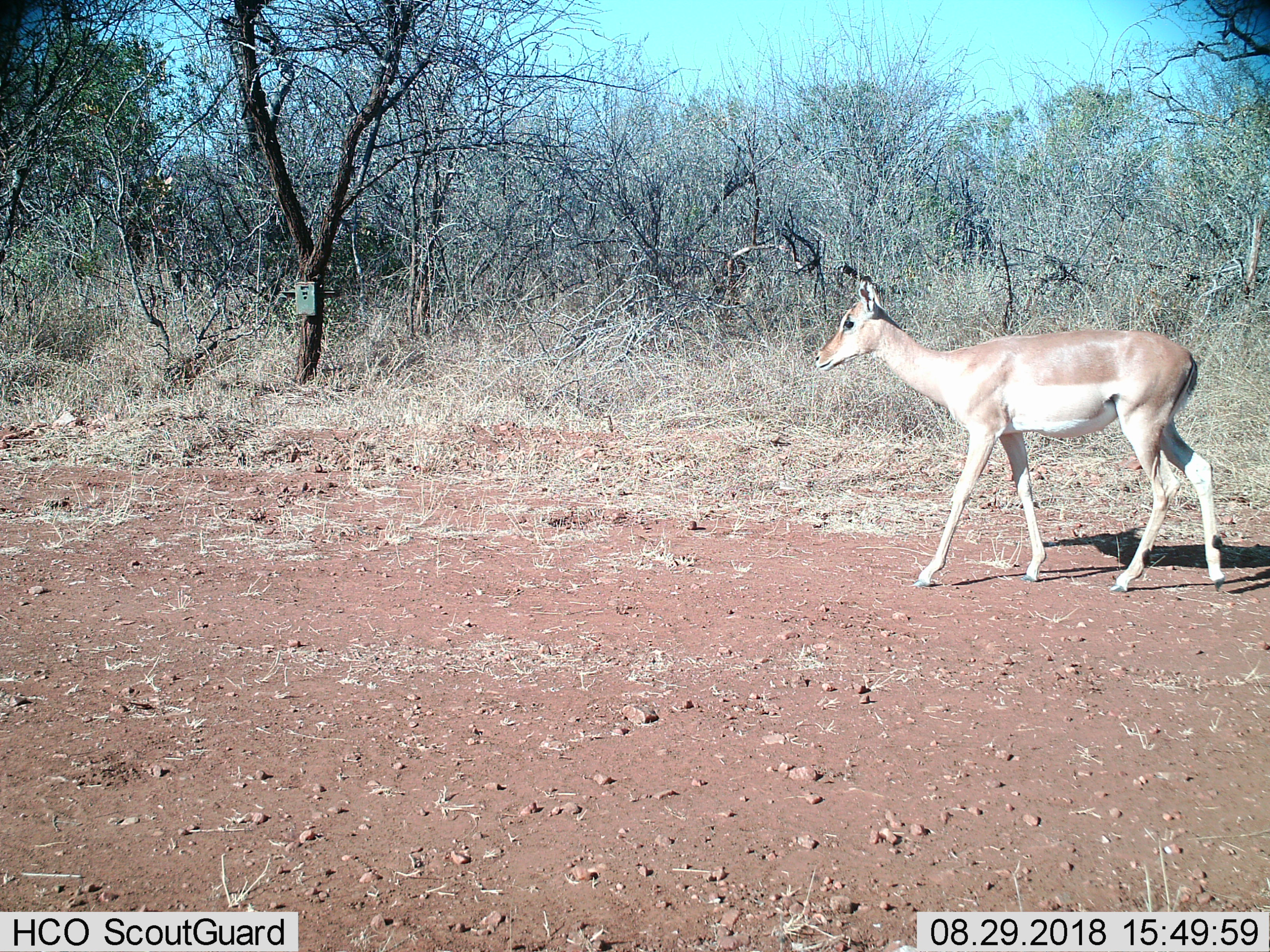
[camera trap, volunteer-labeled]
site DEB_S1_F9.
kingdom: Animalia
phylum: Chordata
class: Mammalia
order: Artiodactyla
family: Bovidae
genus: Aepyceros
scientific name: Aepyceros melampus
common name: impala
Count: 1.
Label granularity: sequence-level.